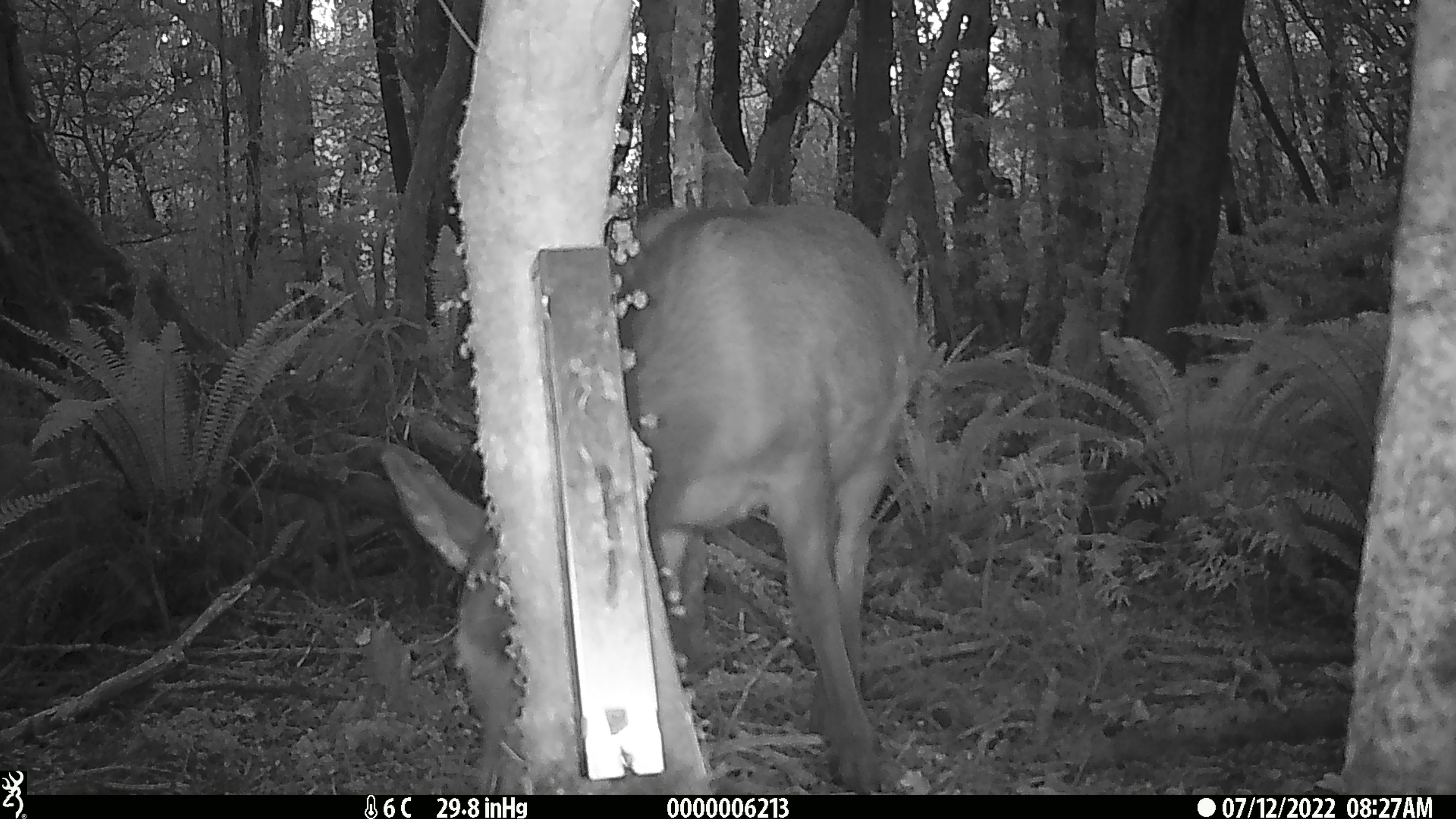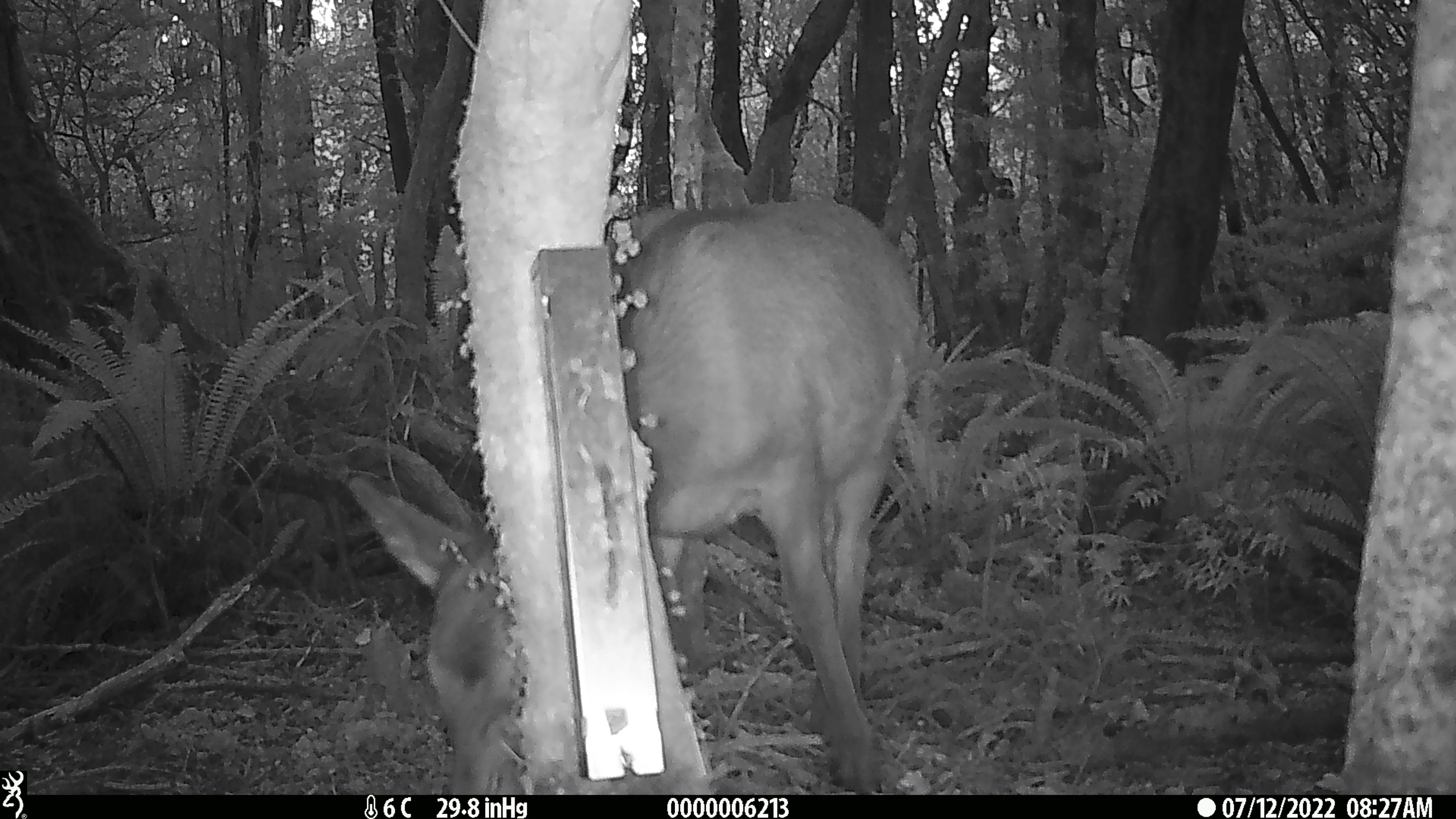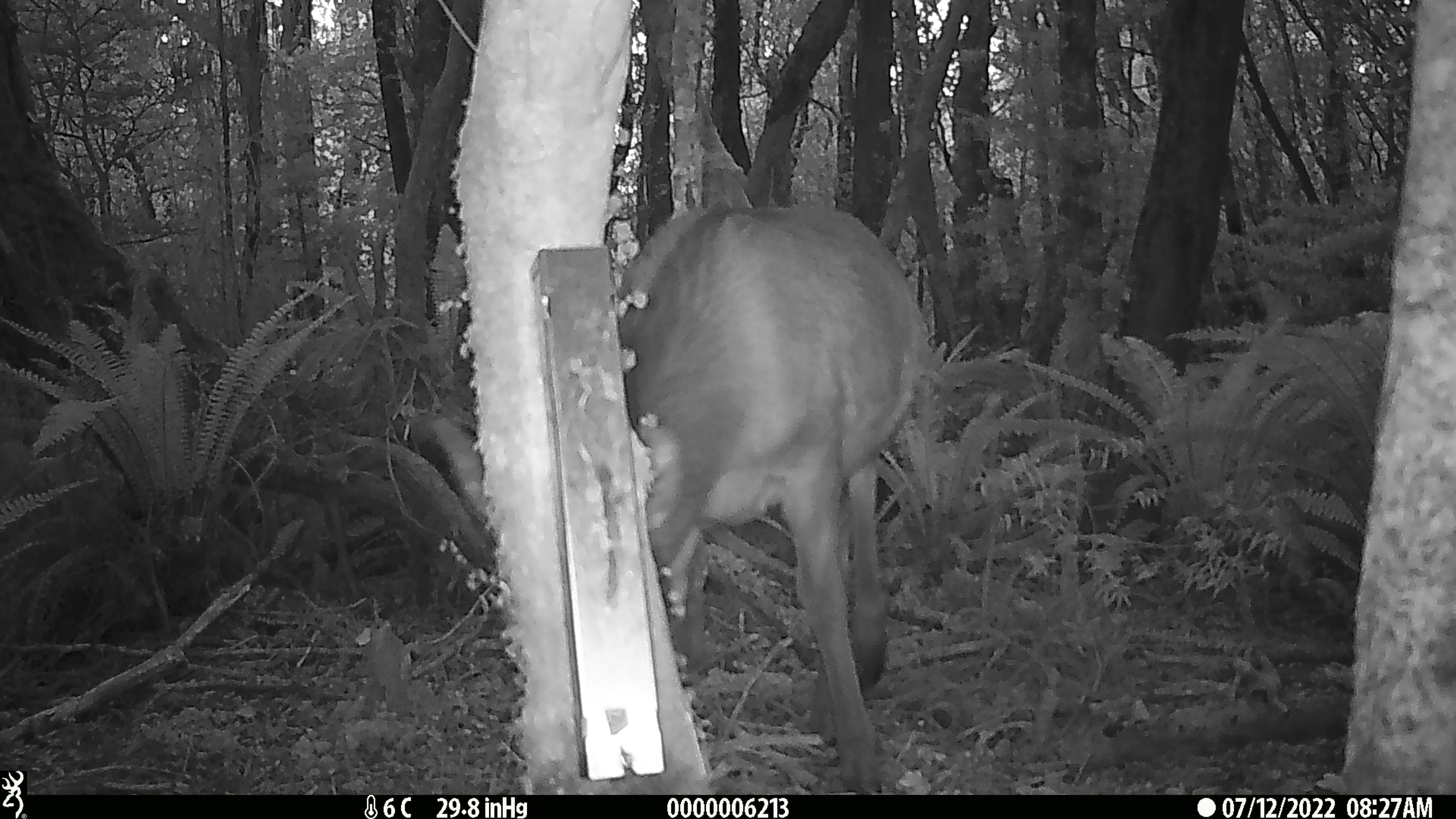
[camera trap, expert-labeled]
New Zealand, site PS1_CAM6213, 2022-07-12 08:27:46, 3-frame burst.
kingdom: Animalia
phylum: Chordata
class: Mammalia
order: Artiodactyla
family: Cervidae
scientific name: Cervidae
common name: deer